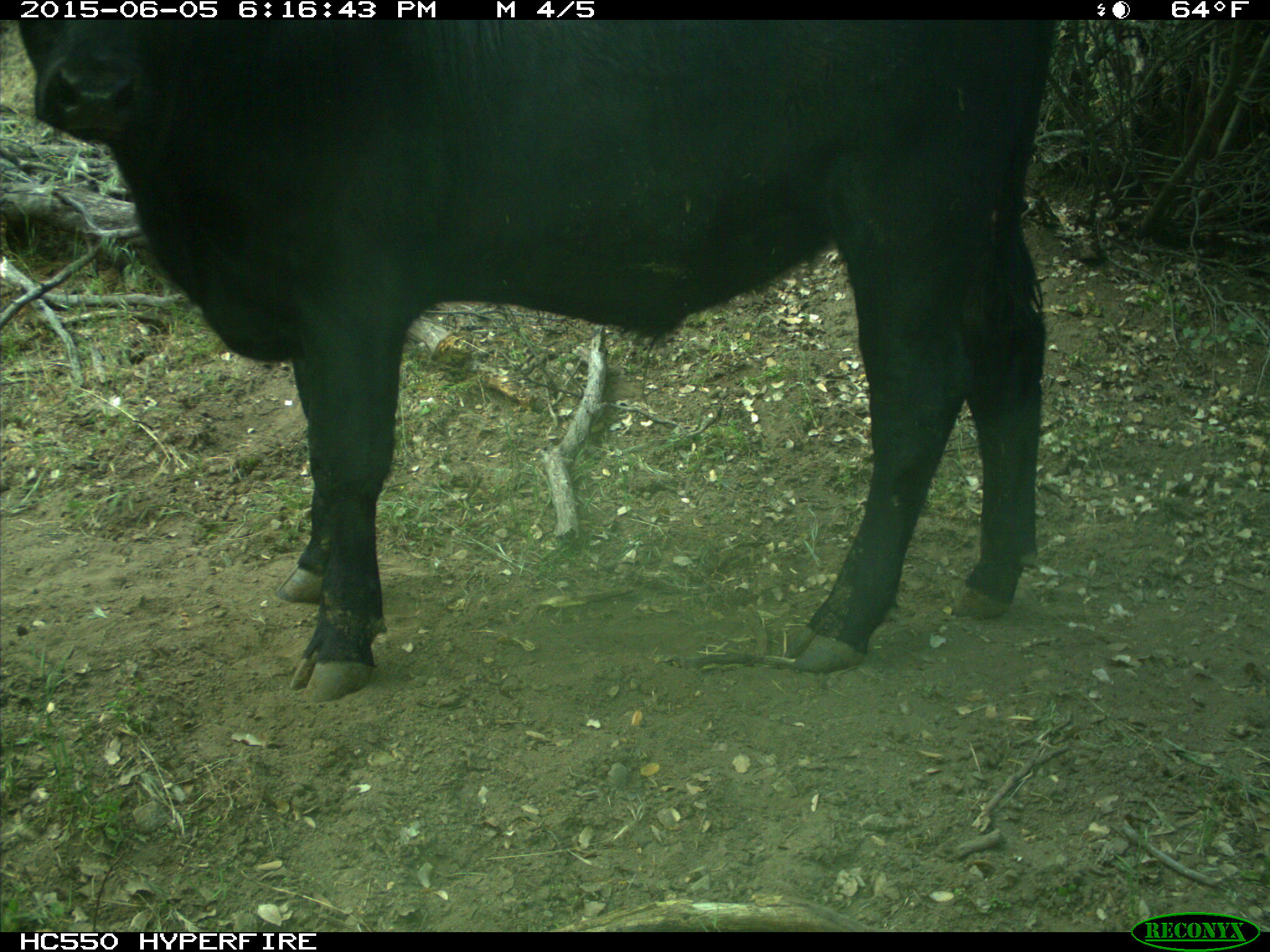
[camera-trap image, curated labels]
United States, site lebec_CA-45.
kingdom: Animalia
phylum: Chordata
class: Mammalia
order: Artiodactyla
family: Bovidae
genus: Bos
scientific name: Bos taurus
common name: domestic cow